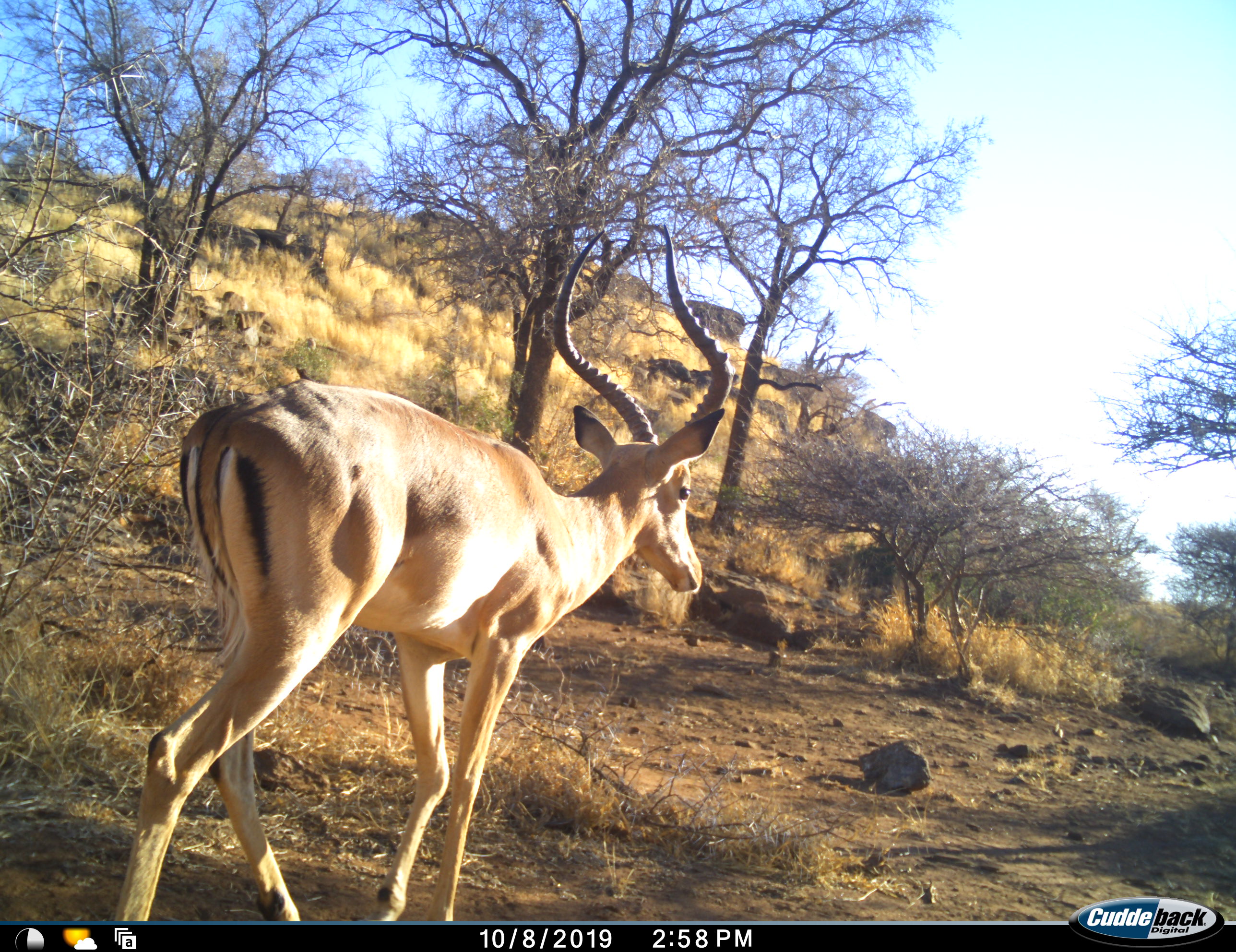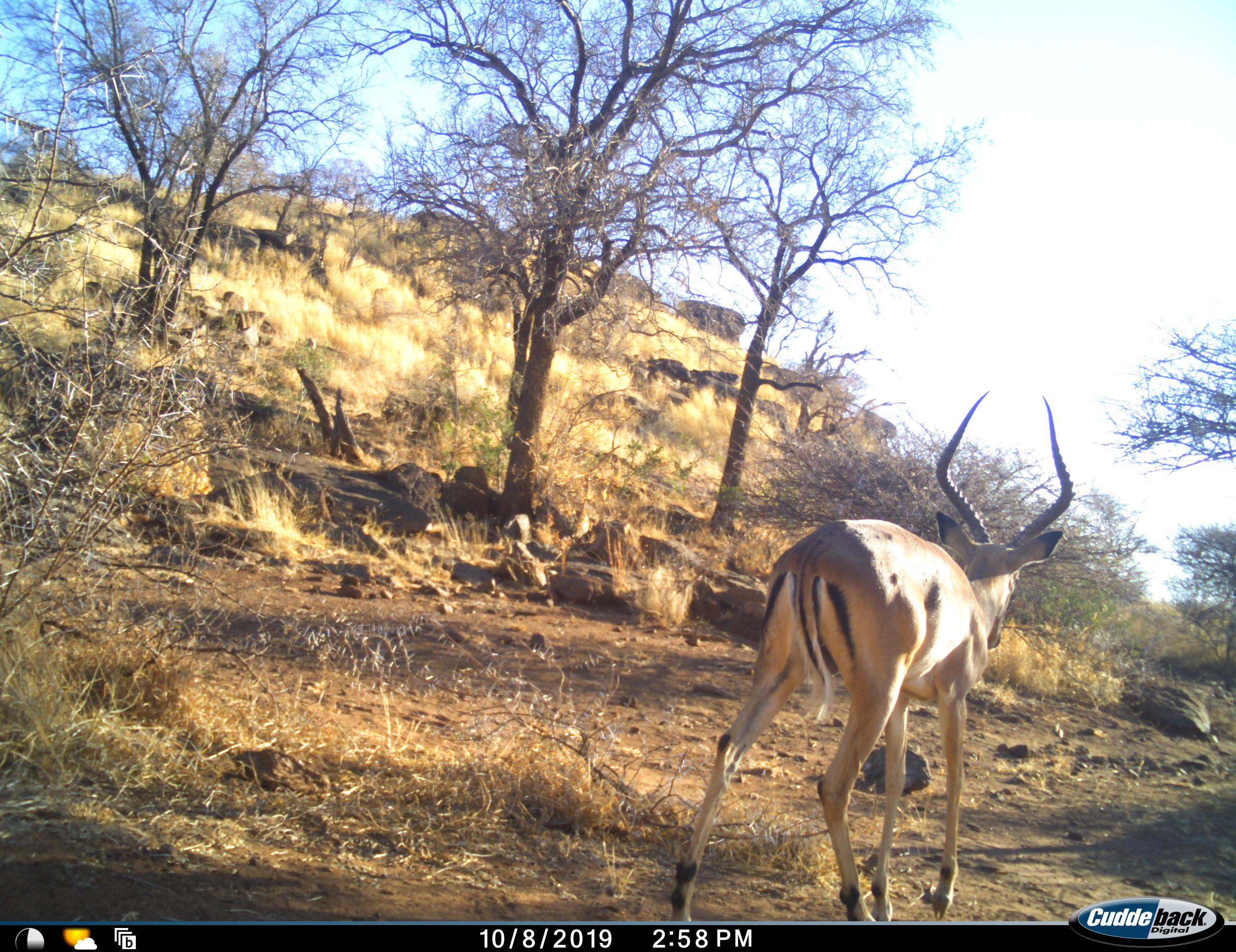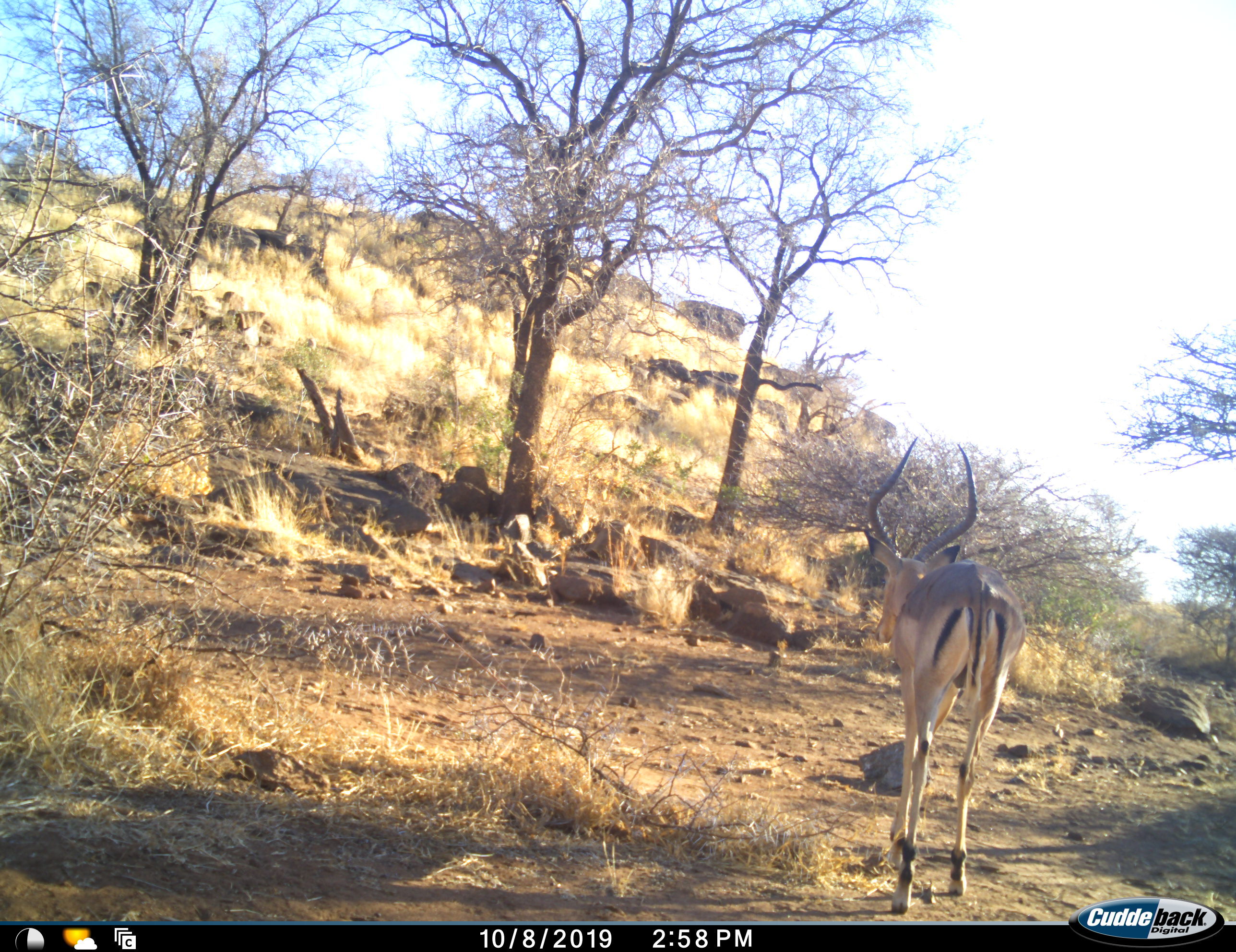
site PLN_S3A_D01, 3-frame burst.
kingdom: Animalia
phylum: Chordata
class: Mammalia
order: Artiodactyla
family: Bovidae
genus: Aepyceros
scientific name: Aepyceros melampus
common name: impala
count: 1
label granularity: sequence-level